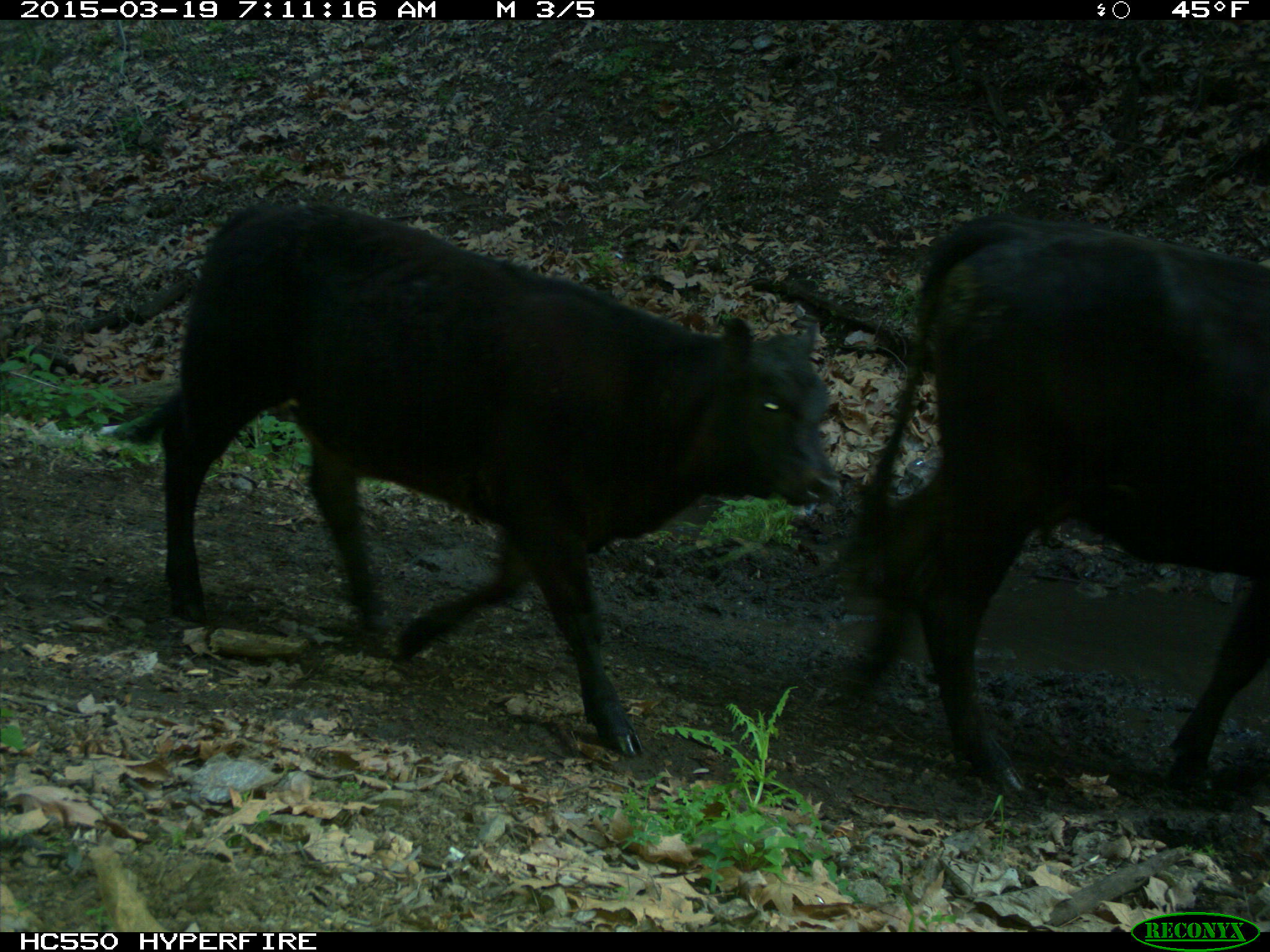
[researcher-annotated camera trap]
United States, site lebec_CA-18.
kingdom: Animalia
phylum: Chordata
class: Mammalia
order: Artiodactyla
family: Bovidae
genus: Bos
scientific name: Bos taurus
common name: domestic cow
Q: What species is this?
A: Bos taurus (domestic cow).